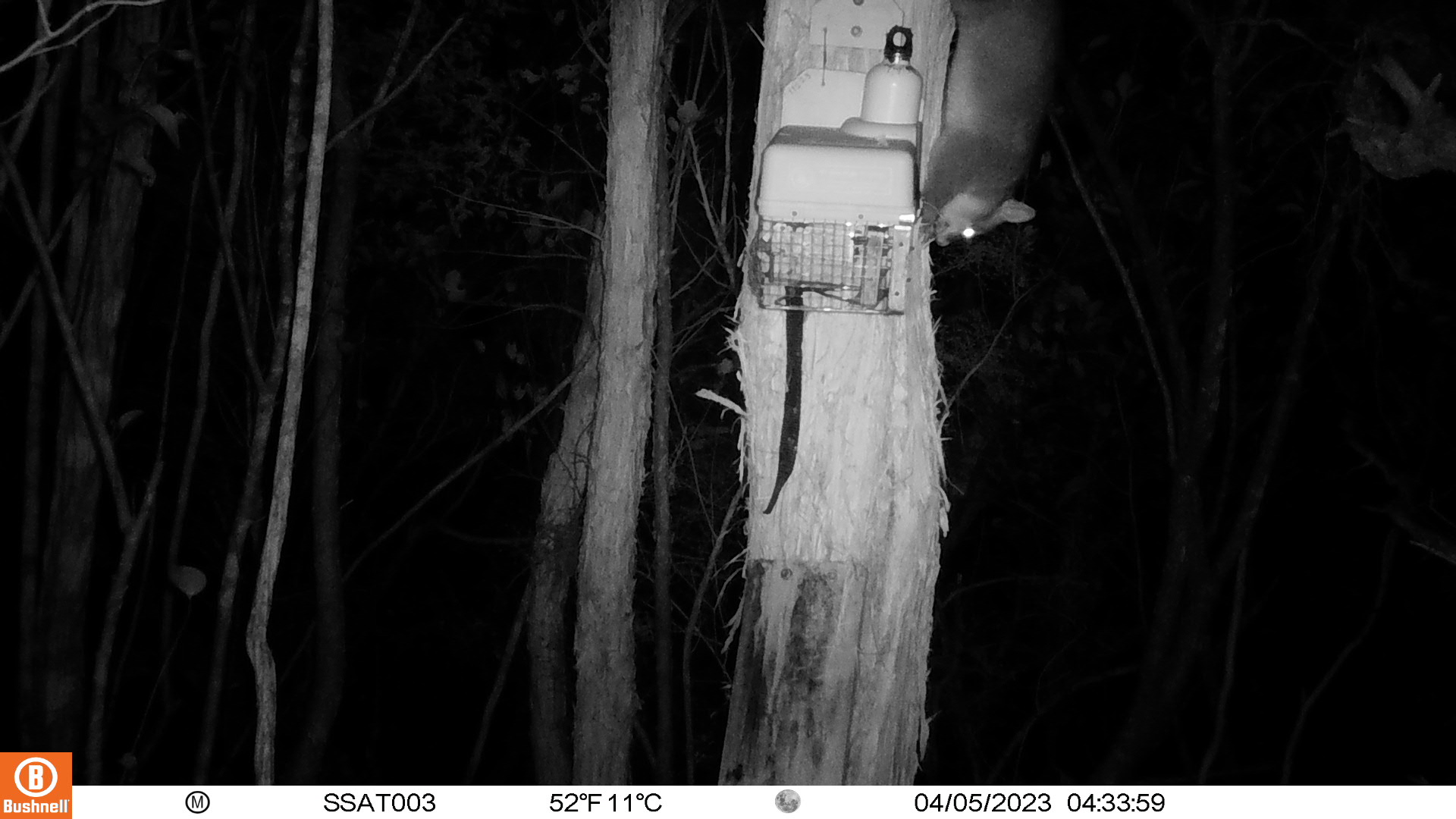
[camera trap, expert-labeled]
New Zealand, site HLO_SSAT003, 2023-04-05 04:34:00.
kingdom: Animalia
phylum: Chordata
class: Mammalia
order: Diprotodontia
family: Phalangeridae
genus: Trichosurus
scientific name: Trichosurus vulpecula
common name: common brushtail possum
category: possum